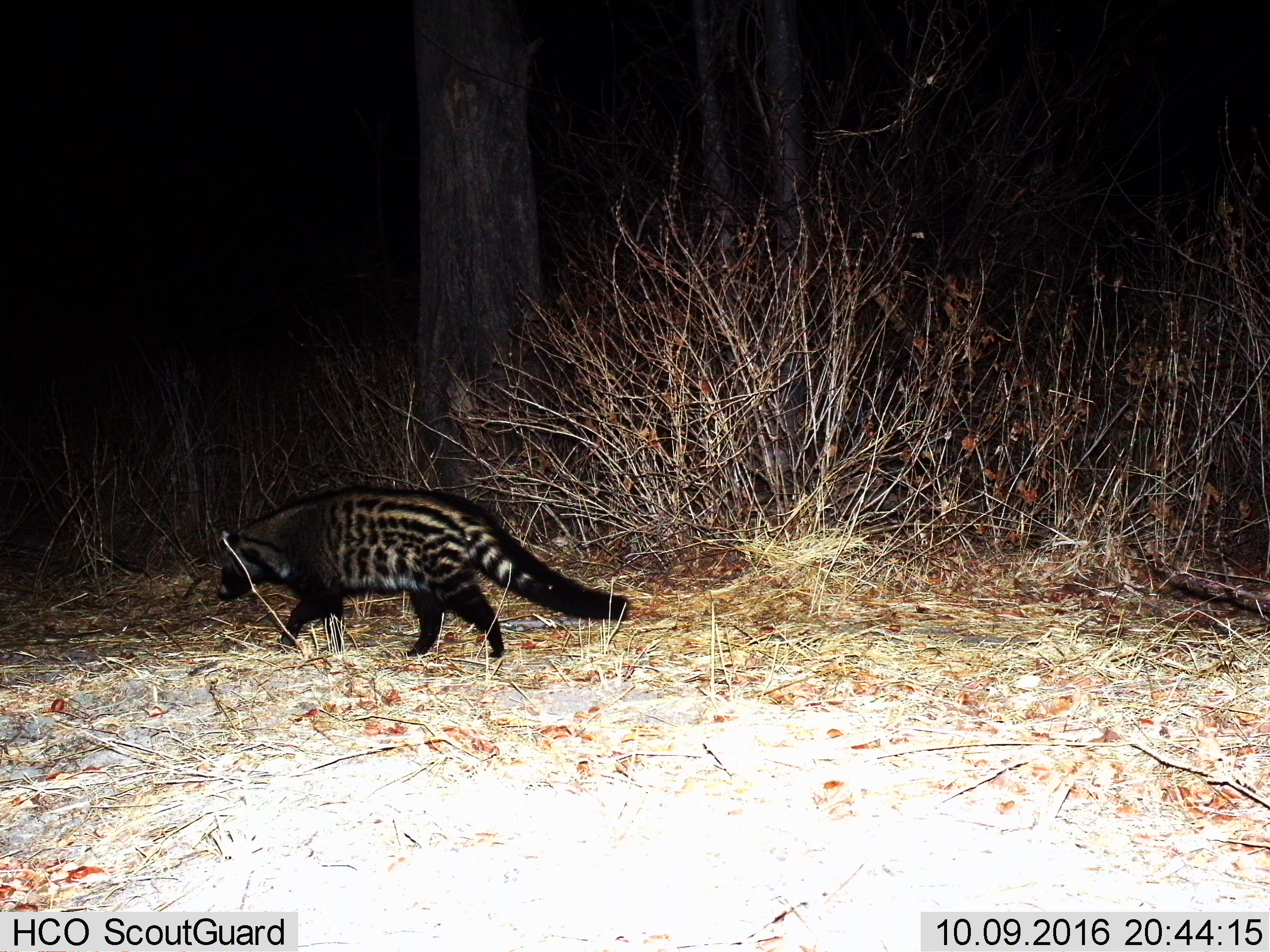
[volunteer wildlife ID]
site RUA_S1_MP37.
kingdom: Animalia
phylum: Chordata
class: Mammalia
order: Carnivora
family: Viverridae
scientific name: Viverridae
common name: civet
Civet (Viverridae), count 1. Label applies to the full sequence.